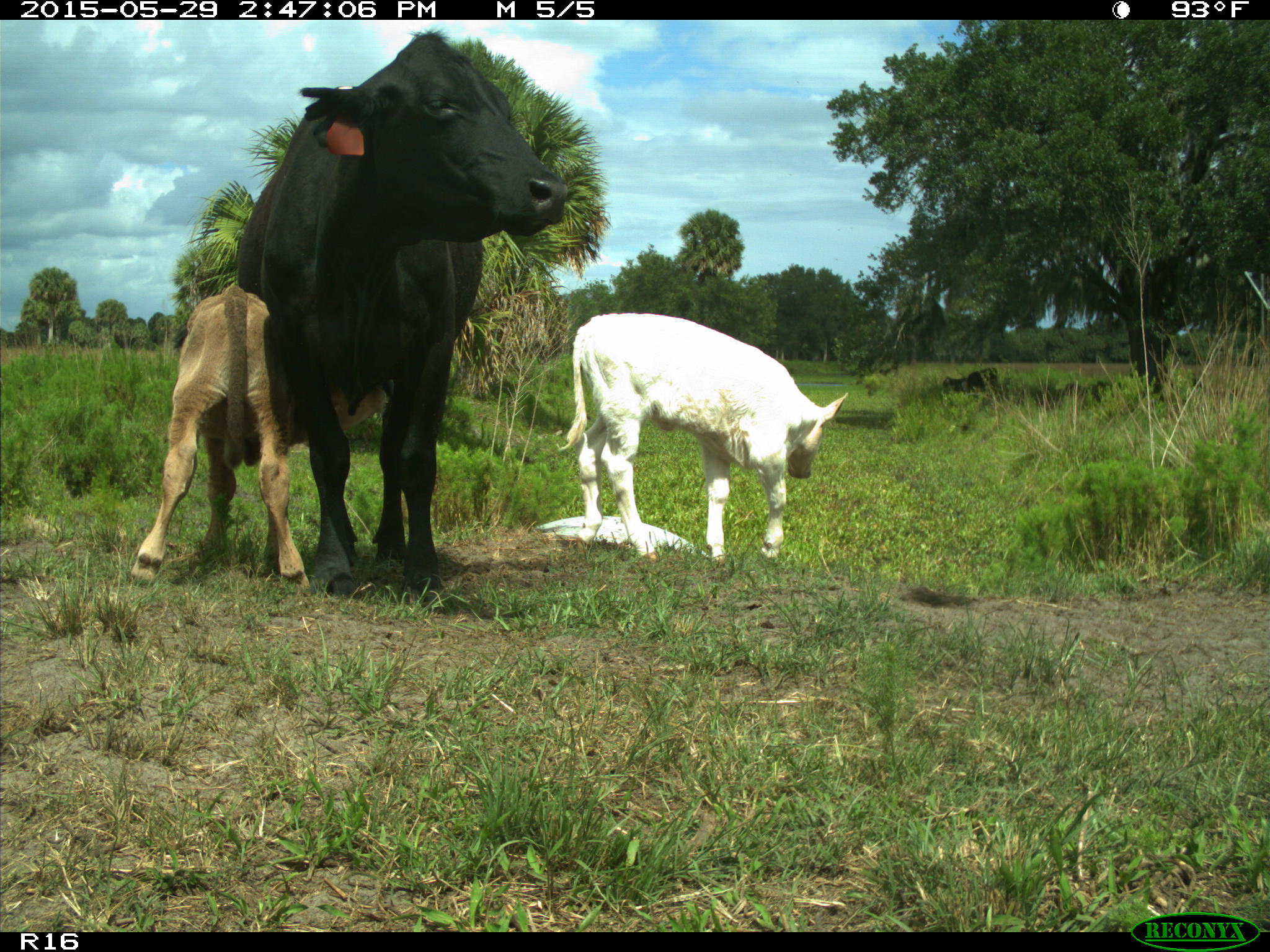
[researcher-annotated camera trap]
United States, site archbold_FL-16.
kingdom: Animalia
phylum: Chordata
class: Mammalia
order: Artiodactyla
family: Bovidae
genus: Bos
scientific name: Bos taurus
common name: domestic cow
Bos taurus (domestic cow).